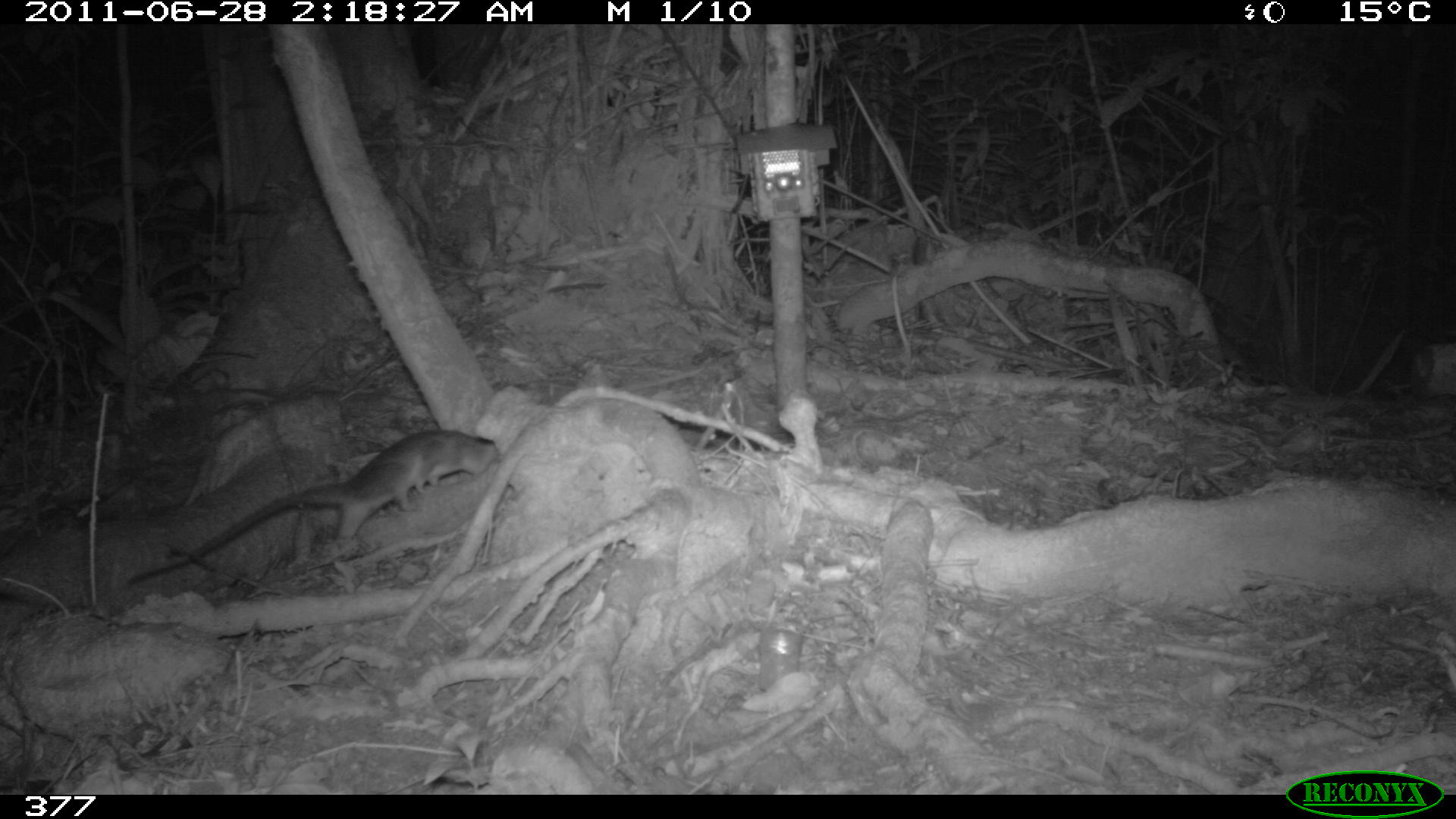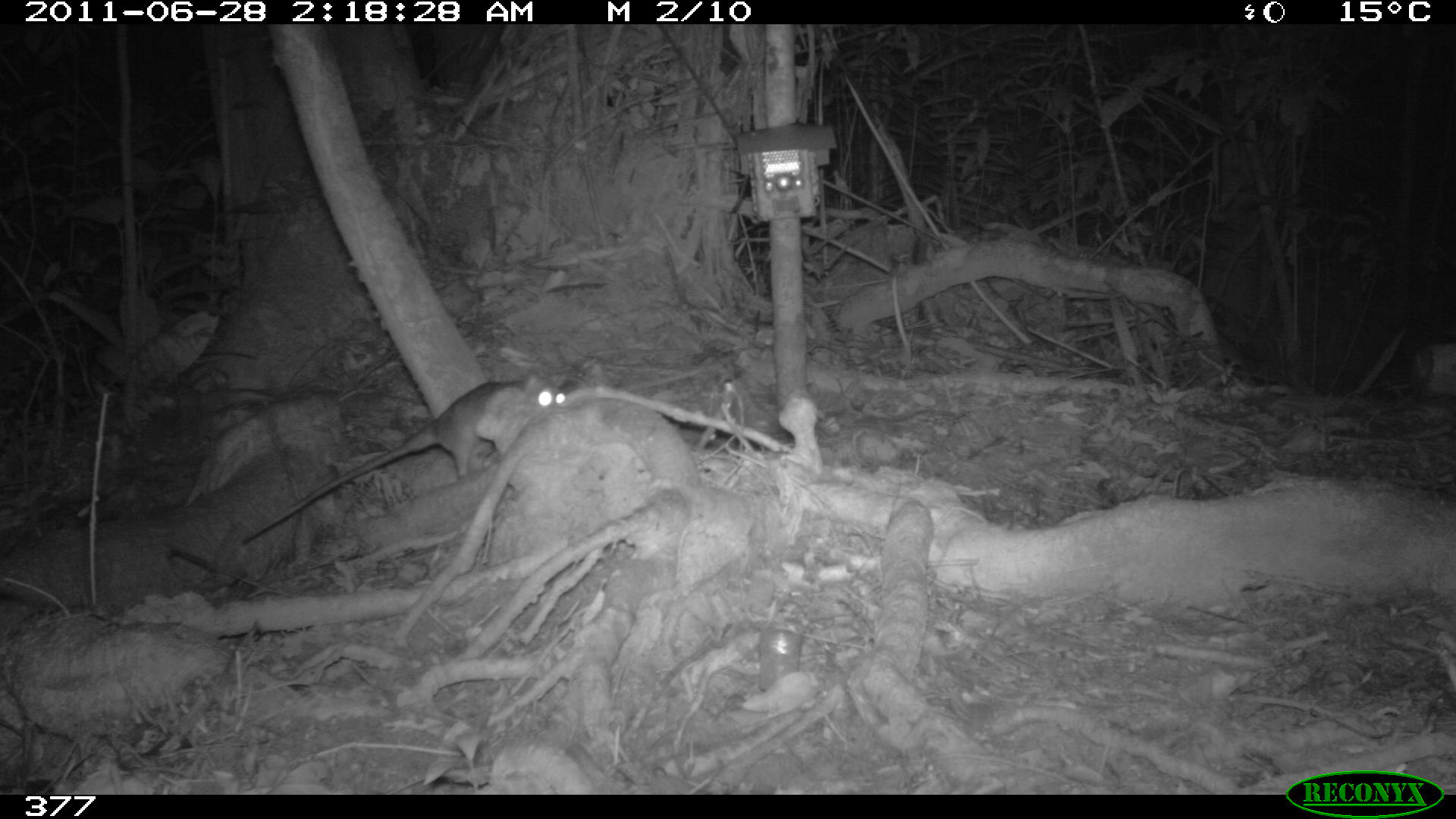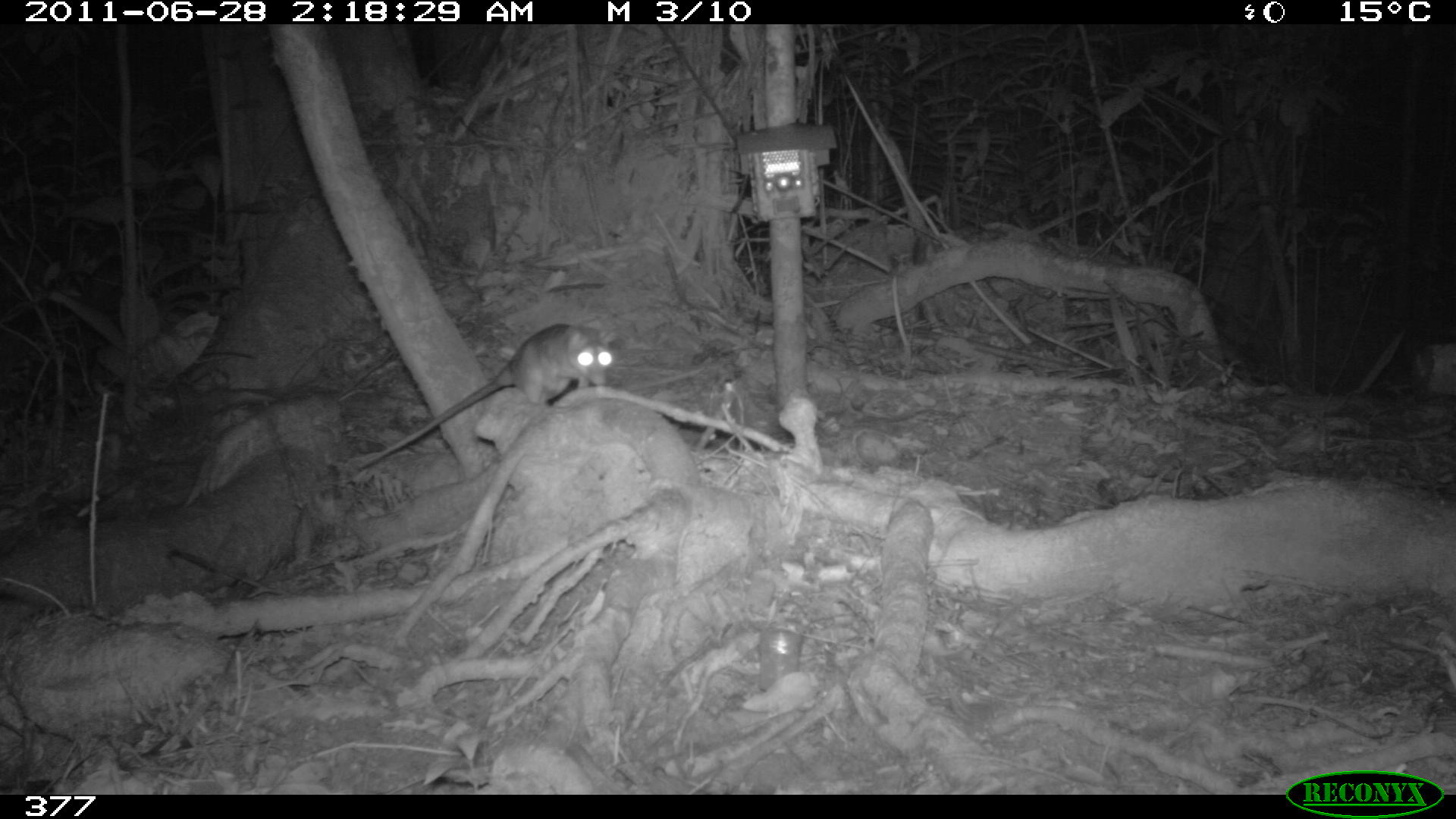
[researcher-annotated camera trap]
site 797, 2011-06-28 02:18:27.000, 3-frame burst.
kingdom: Animalia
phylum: Chordata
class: Mammalia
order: Didelphimorphia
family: Didelphidae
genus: Philander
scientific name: Philander opossum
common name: gray four-eyed opossum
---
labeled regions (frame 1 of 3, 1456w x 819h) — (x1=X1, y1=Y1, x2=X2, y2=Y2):
philander opossum: (x1=123, y1=429, x2=497, y2=585)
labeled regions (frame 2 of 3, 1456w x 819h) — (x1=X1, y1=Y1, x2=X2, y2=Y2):
philander opossum: (x1=238, y1=370, x2=566, y2=545)